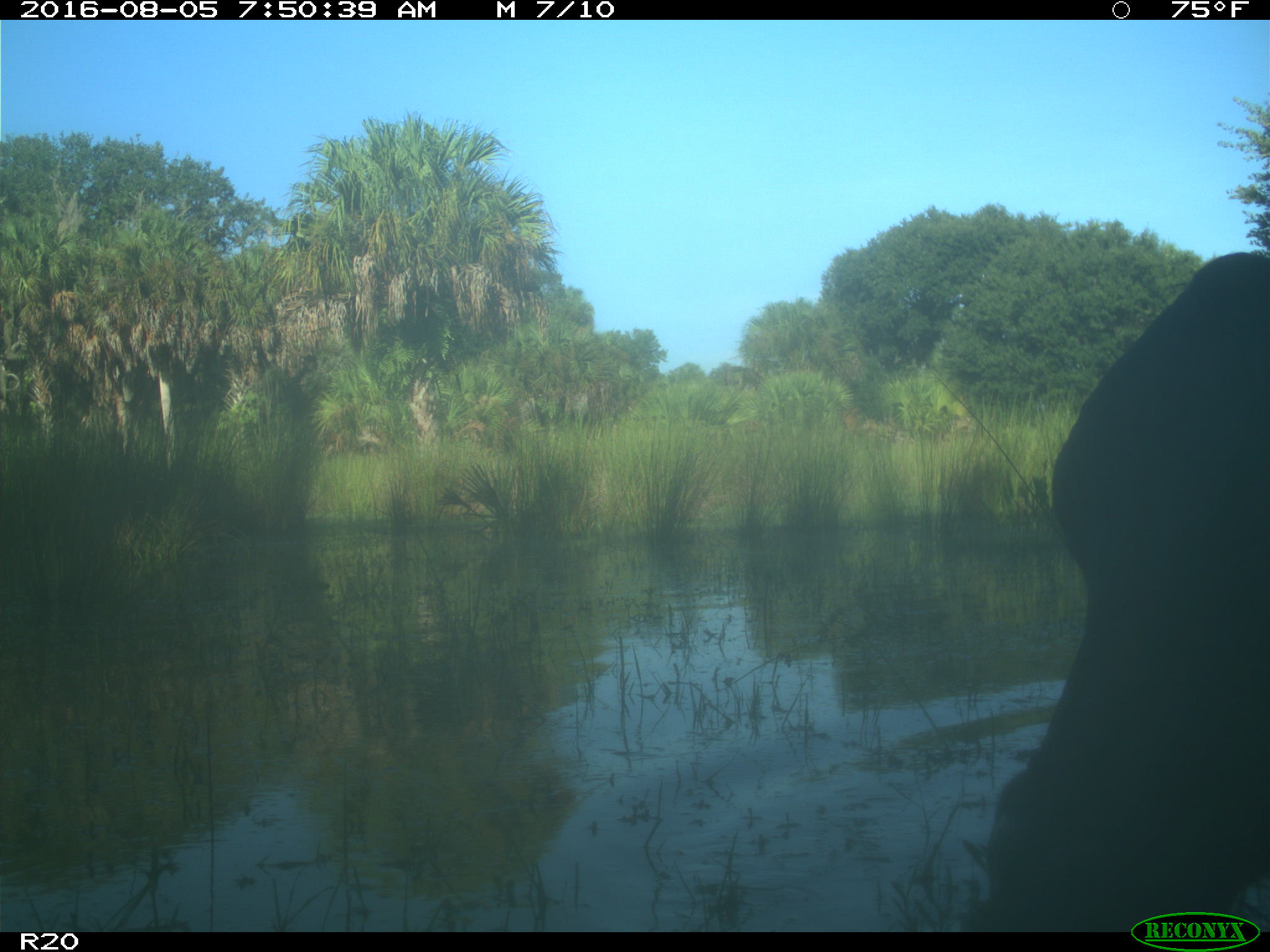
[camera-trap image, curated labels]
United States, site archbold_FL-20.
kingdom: Animalia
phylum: Chordata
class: Mammalia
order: Artiodactyla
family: Bovidae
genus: Bos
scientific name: Bos taurus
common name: domestic cow